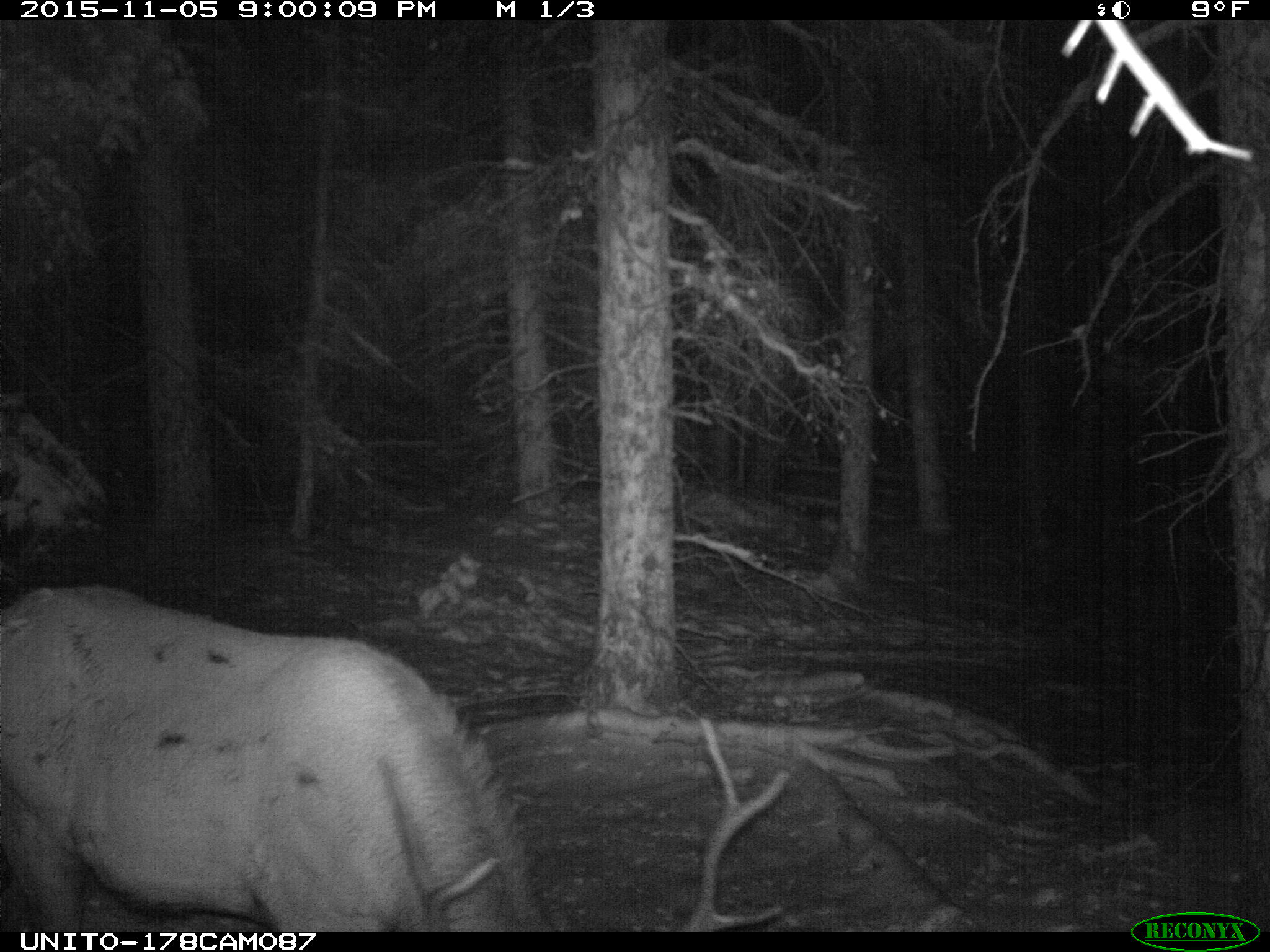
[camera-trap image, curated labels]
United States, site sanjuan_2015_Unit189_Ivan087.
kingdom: Animalia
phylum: Chordata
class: Mammalia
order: Artiodactyla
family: Cervidae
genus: Cervus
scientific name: Cervus elaphus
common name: red deer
Cervus elaphus (red deer).